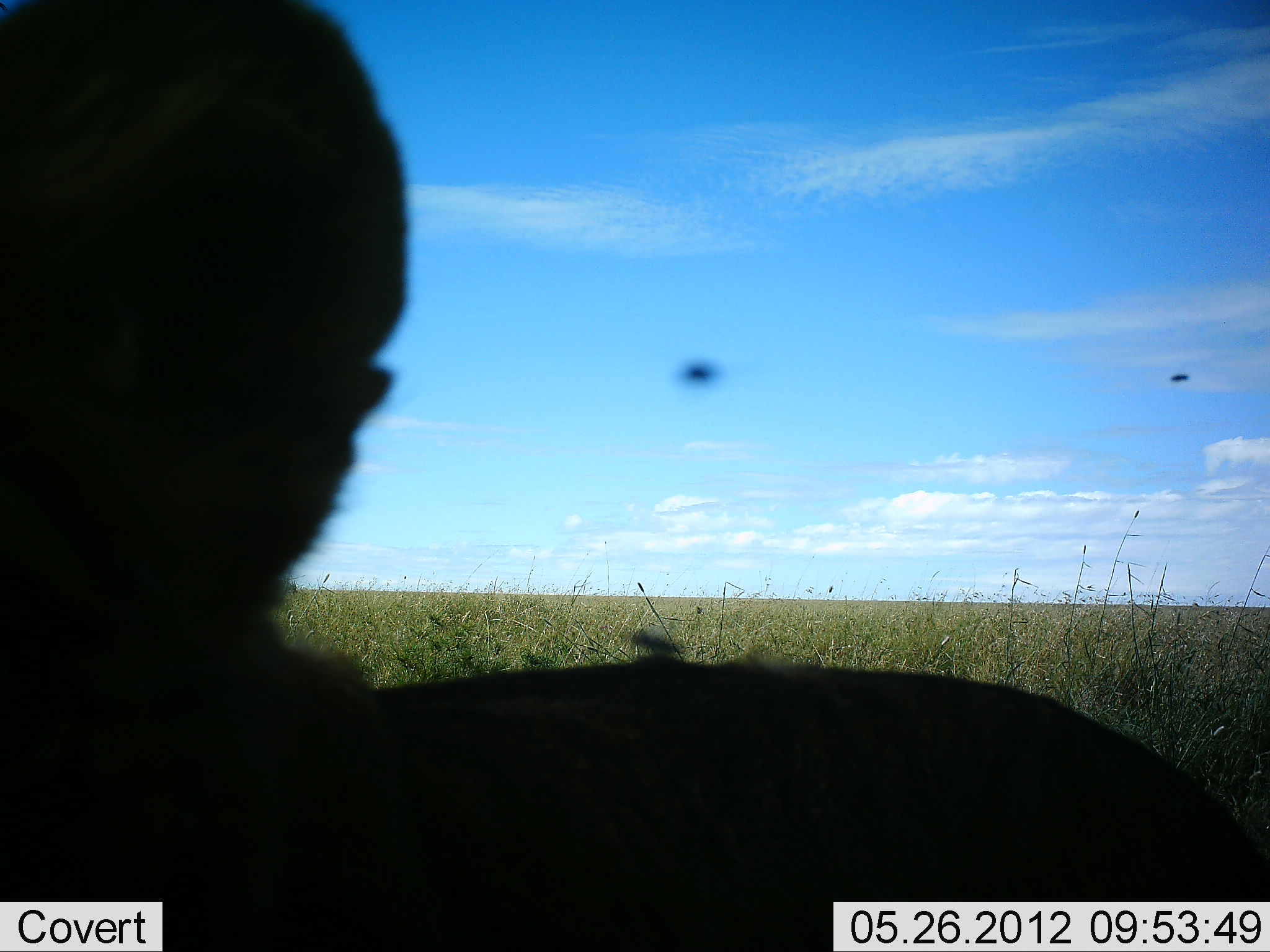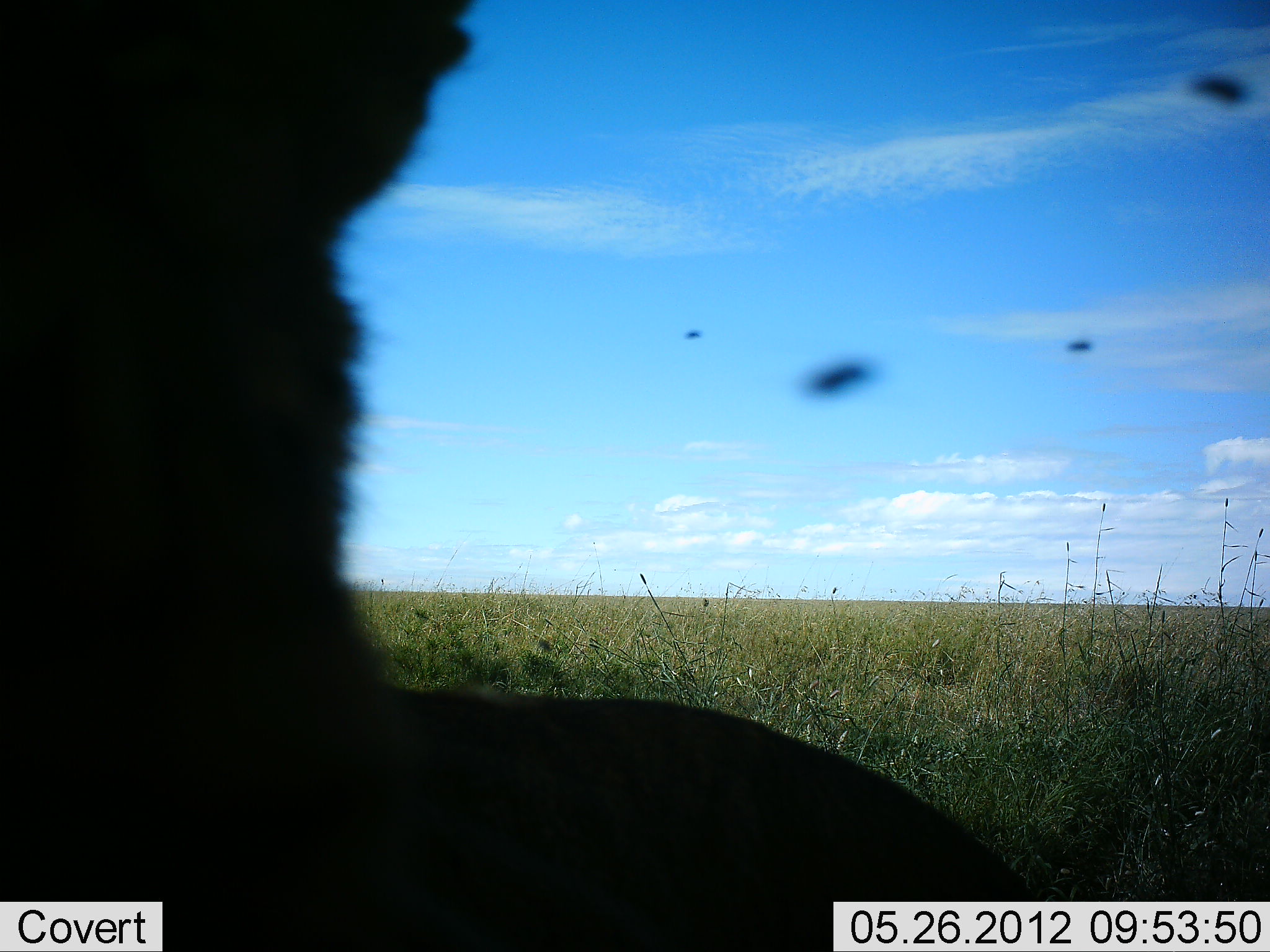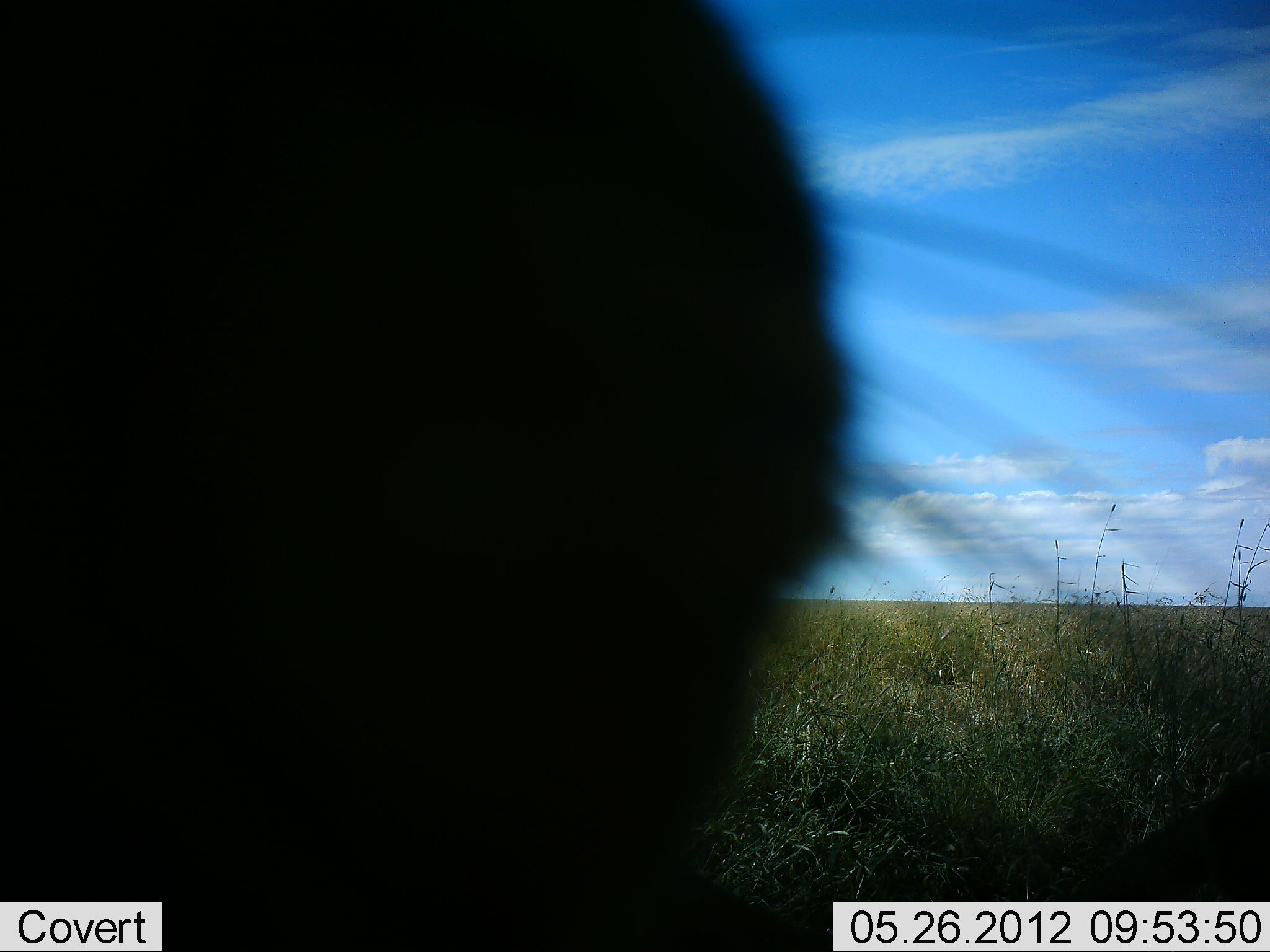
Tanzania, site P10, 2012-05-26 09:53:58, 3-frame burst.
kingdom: Animalia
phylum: Chordata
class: Mammalia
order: Artiodactyla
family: Bovidae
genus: Connochaetes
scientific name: Connochaetes taurinus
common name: blue wildebeest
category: wildebeest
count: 1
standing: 60%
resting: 20%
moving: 20%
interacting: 0%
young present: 0%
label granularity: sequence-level